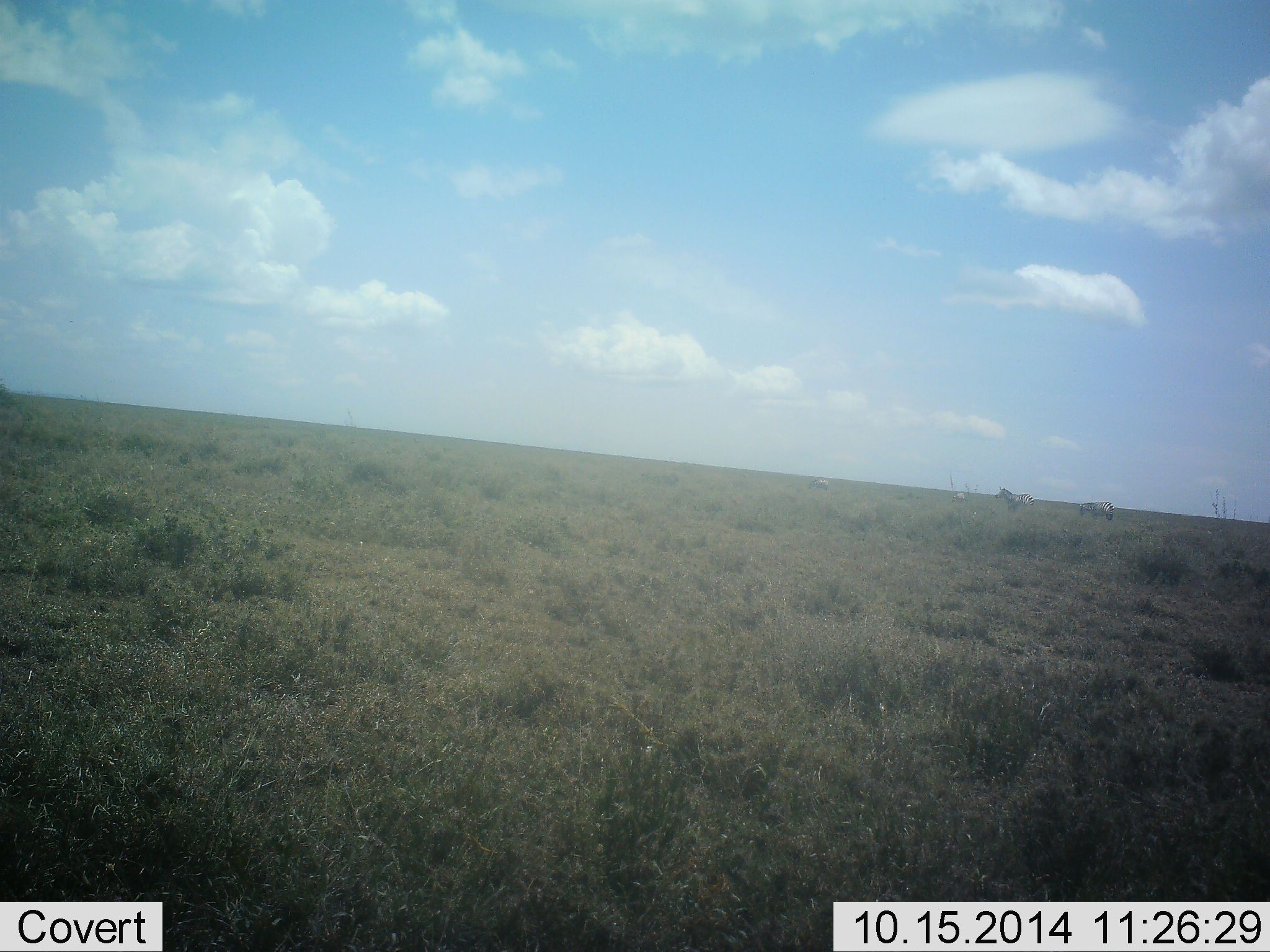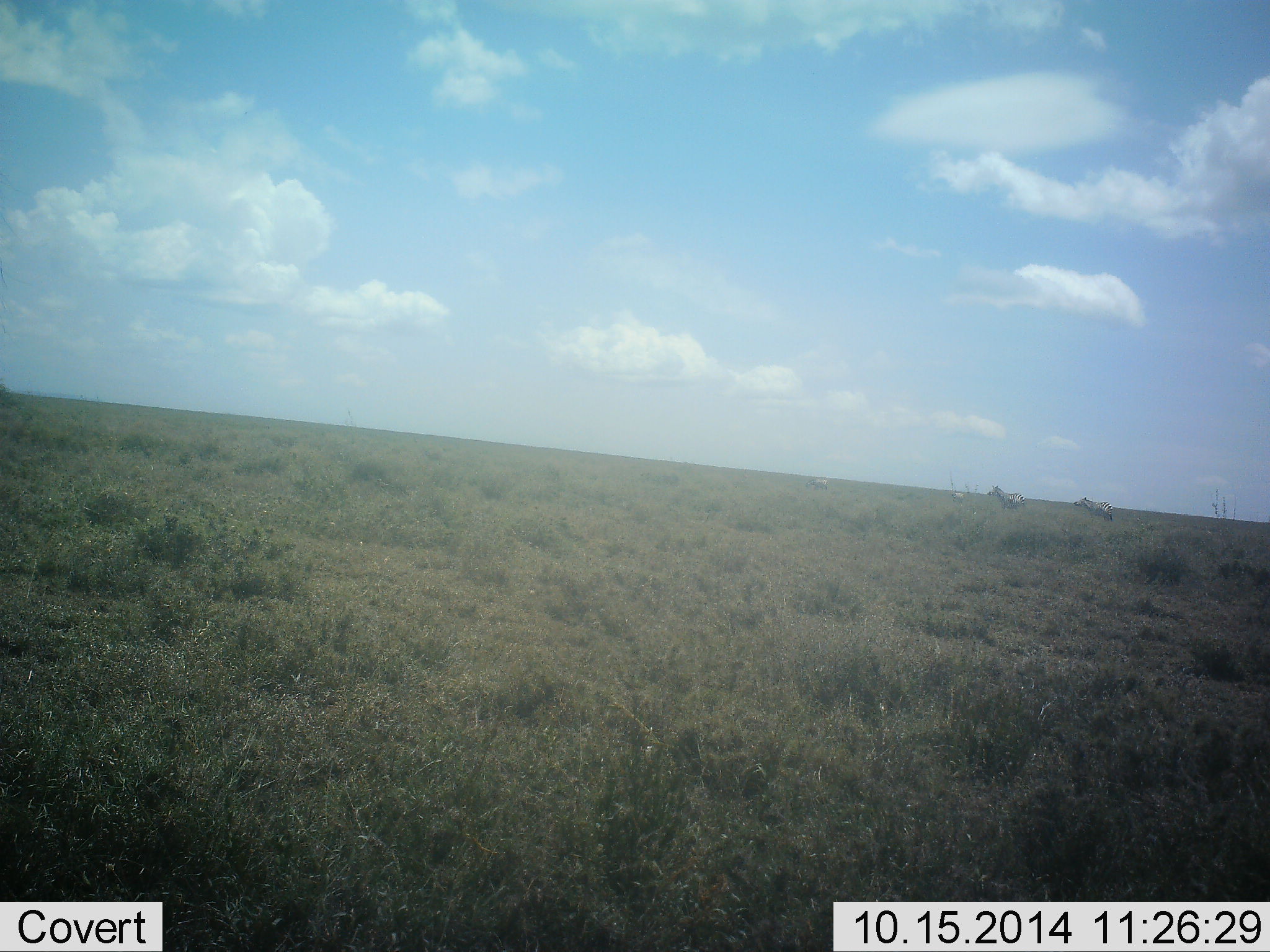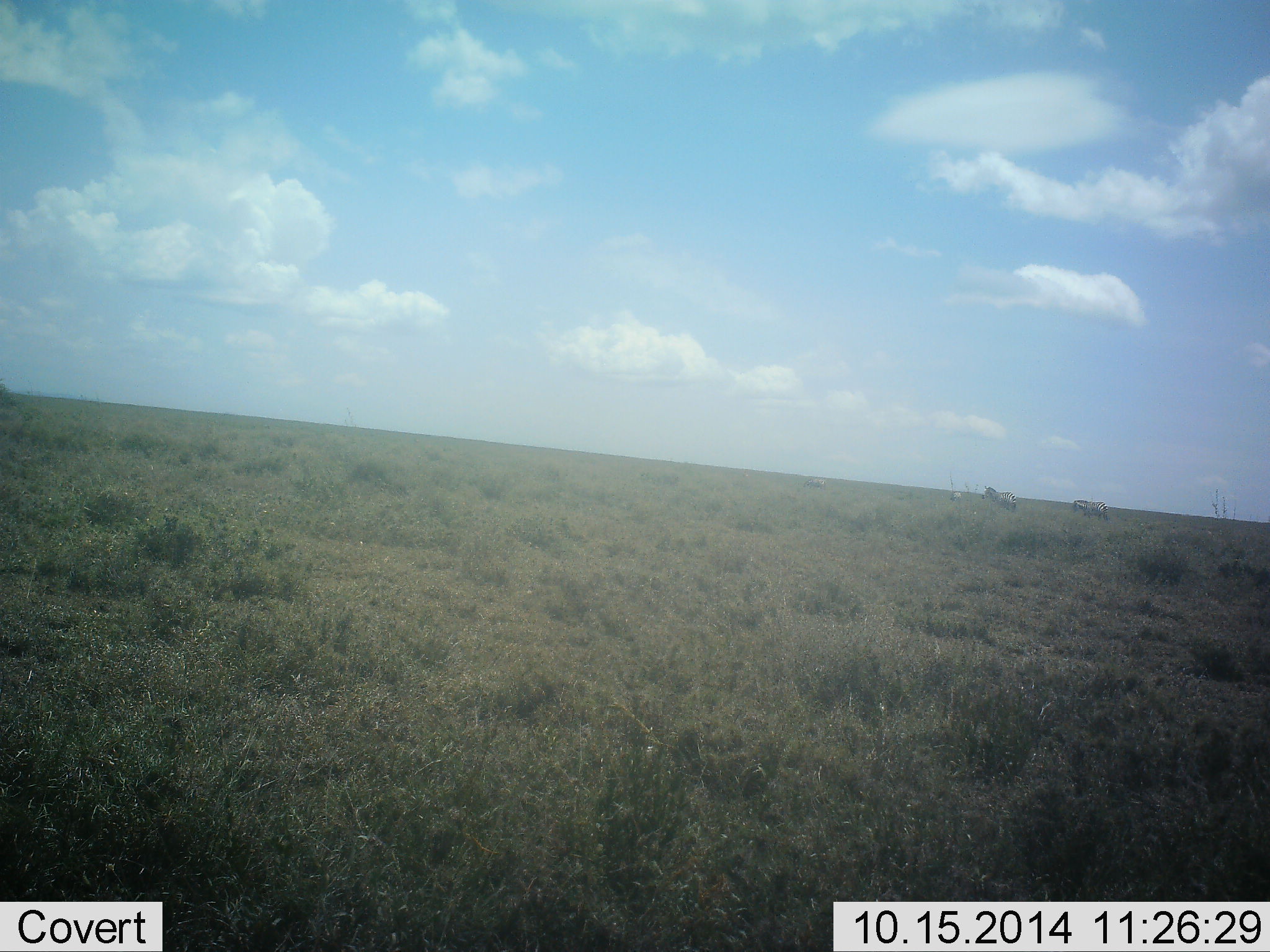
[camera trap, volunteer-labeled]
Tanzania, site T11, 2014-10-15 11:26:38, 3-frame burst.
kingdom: Animalia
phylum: Chordata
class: Mammalia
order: Perissodactyla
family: Equidae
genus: Equus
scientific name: Equus quagga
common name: plains zebra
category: zebra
Zebra (plains zebra) (Equus quagga), count 4. Behavior (volunteer vote fractions): standing 20%, resting 0%, moving 90%, interacting 0%. Young present (vote fraction): 0%. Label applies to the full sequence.